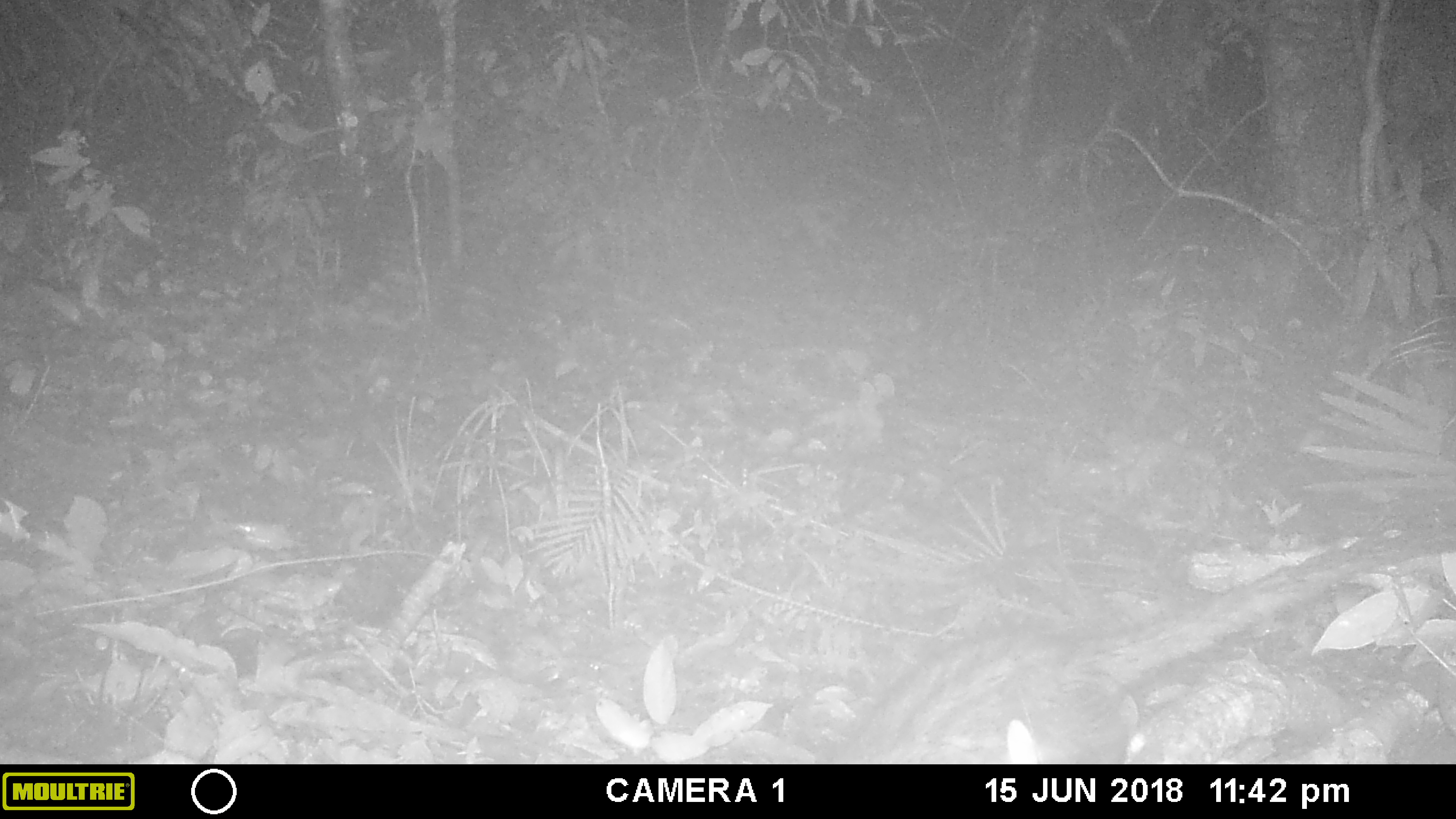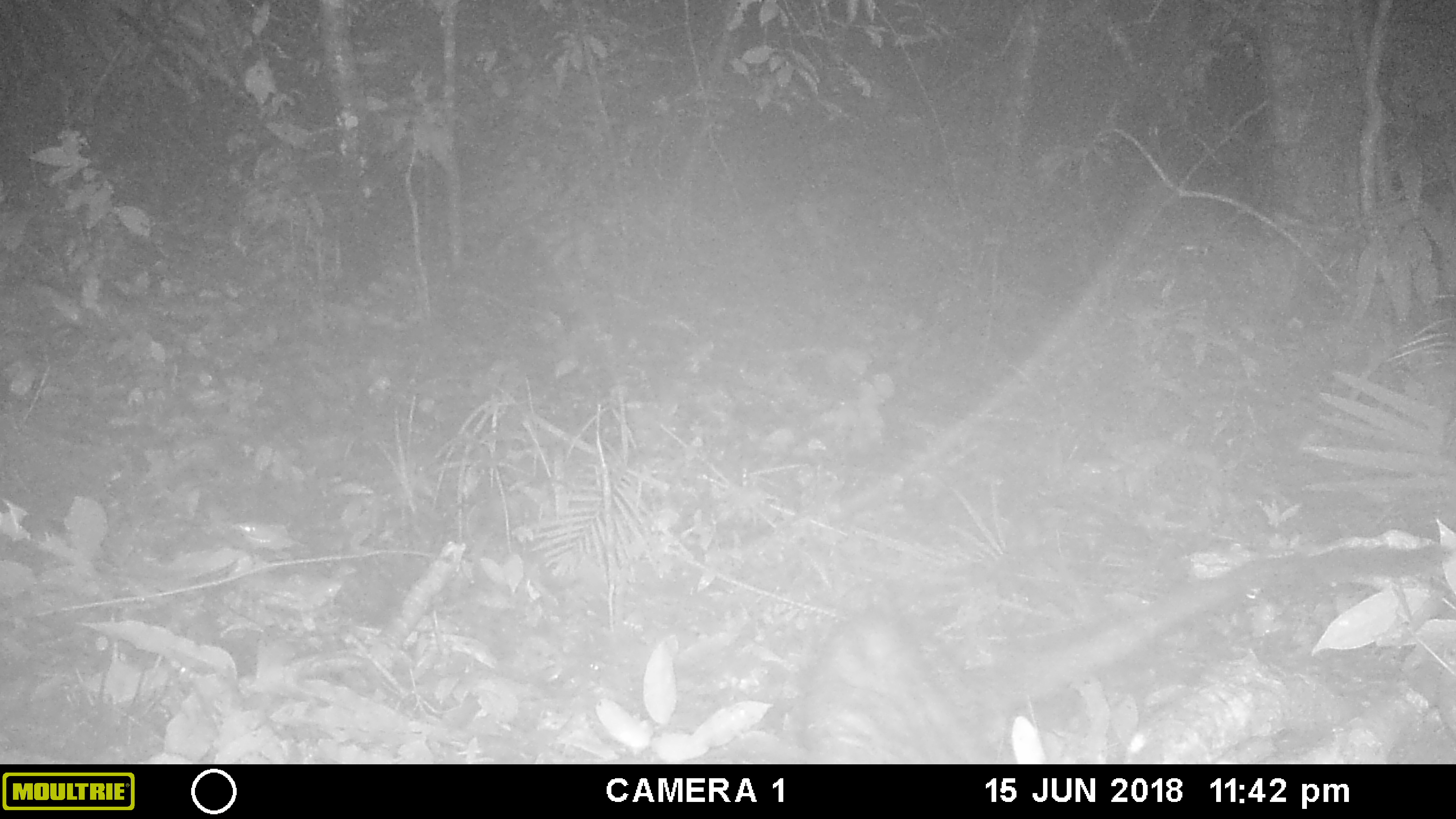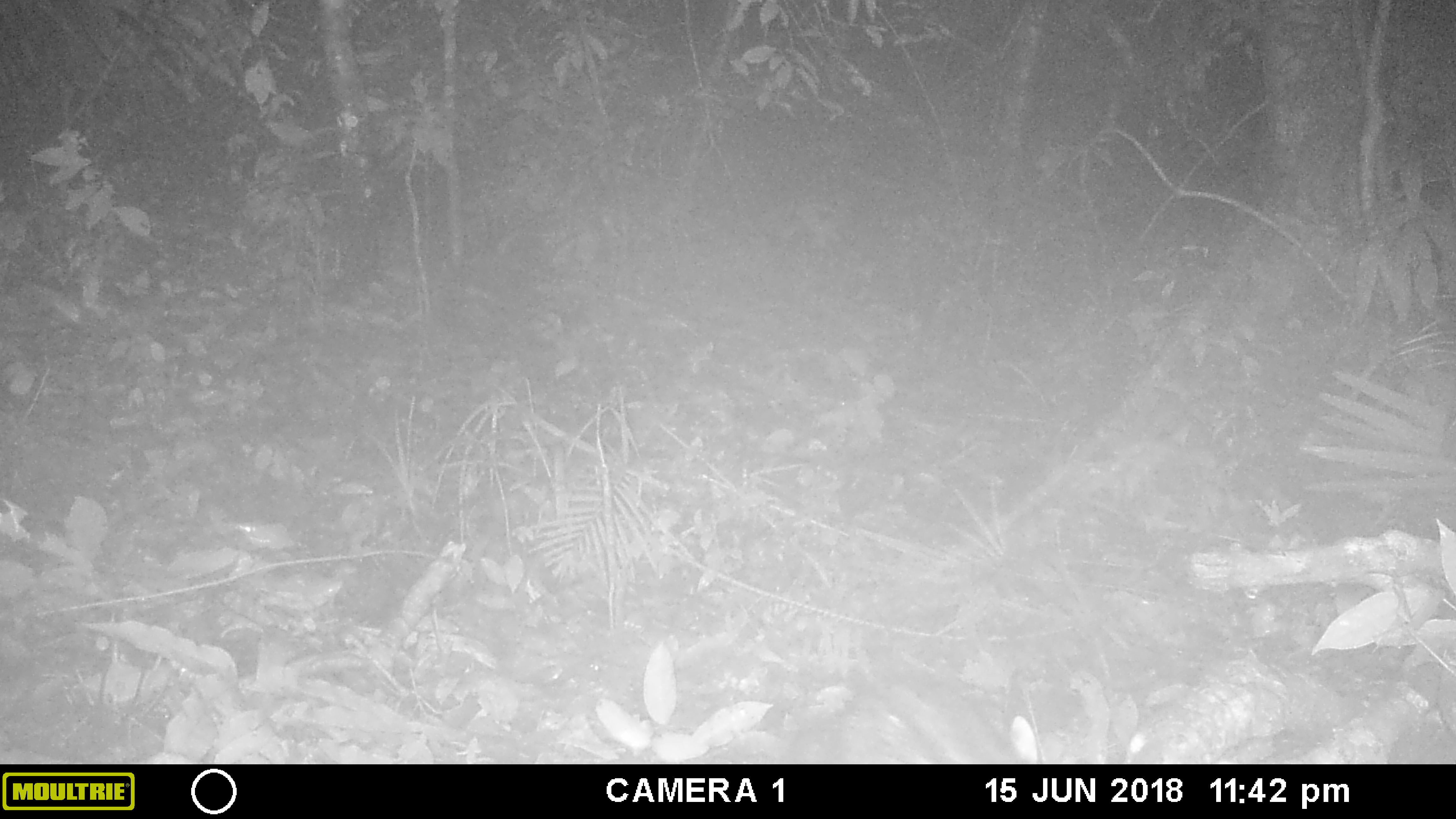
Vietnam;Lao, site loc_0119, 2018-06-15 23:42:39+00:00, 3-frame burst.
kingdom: Animalia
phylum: Chordata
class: Mammalia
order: Carnivora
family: Viverridae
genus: Paradoxurus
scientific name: Paradoxurus hermaphroditus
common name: common palm civet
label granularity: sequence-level